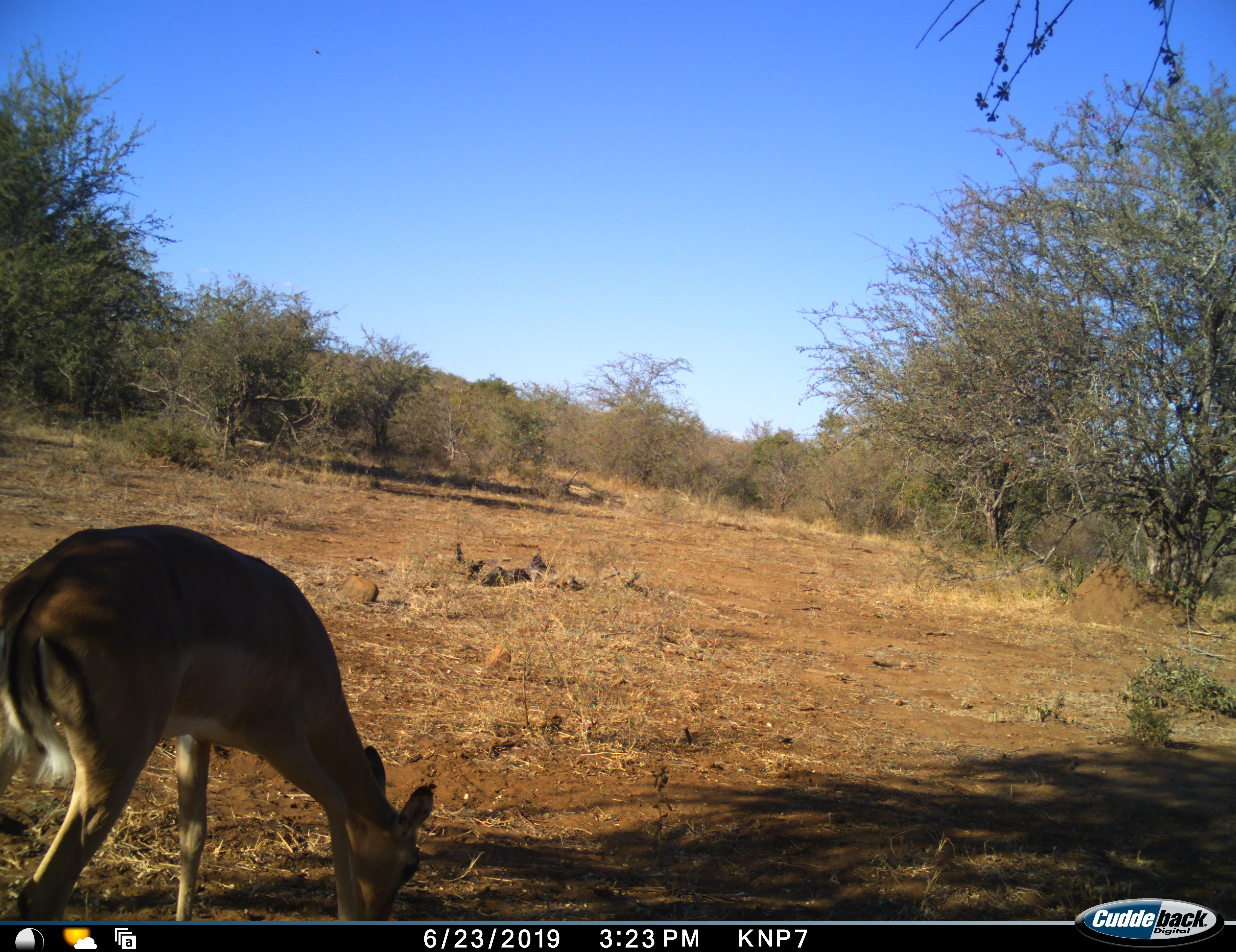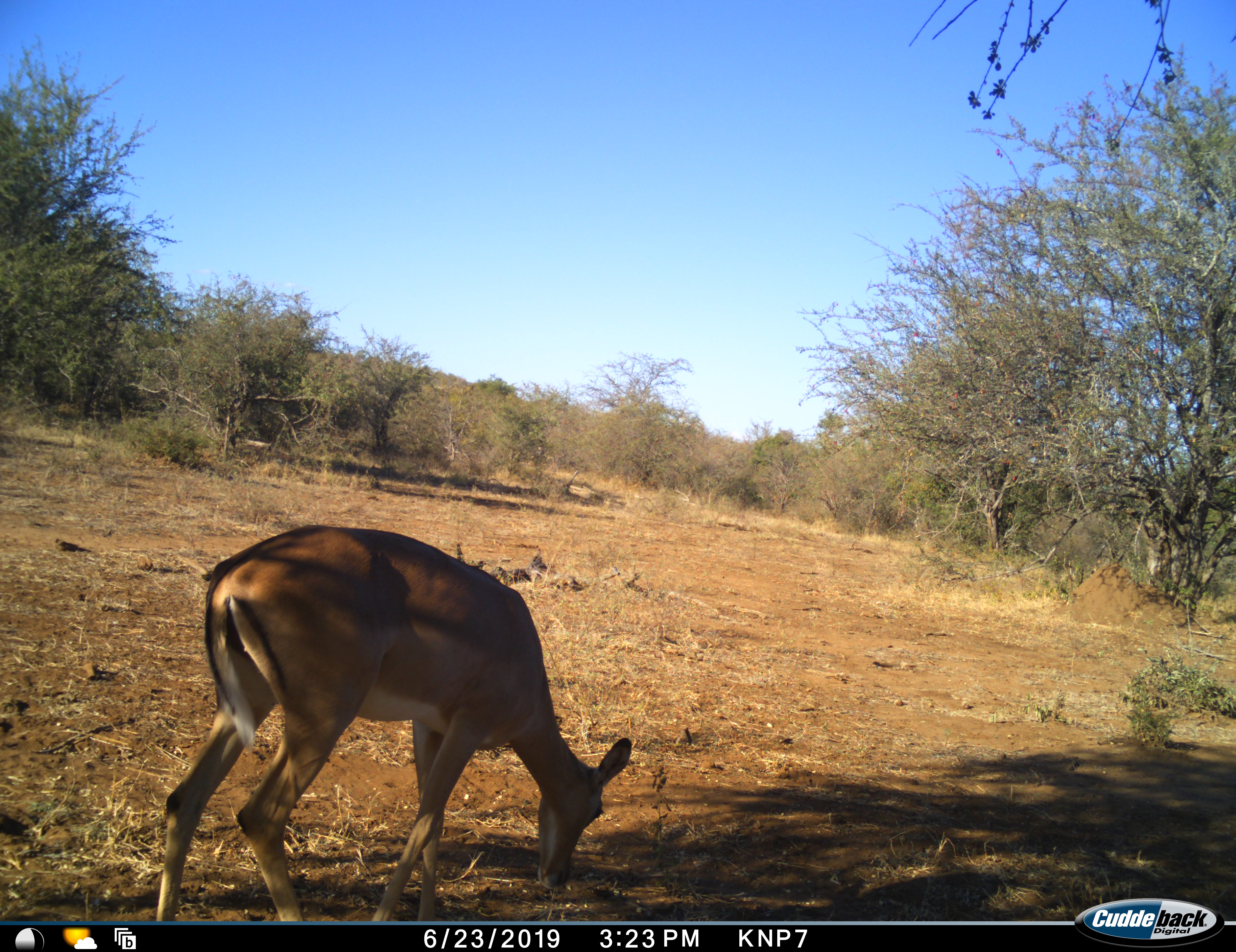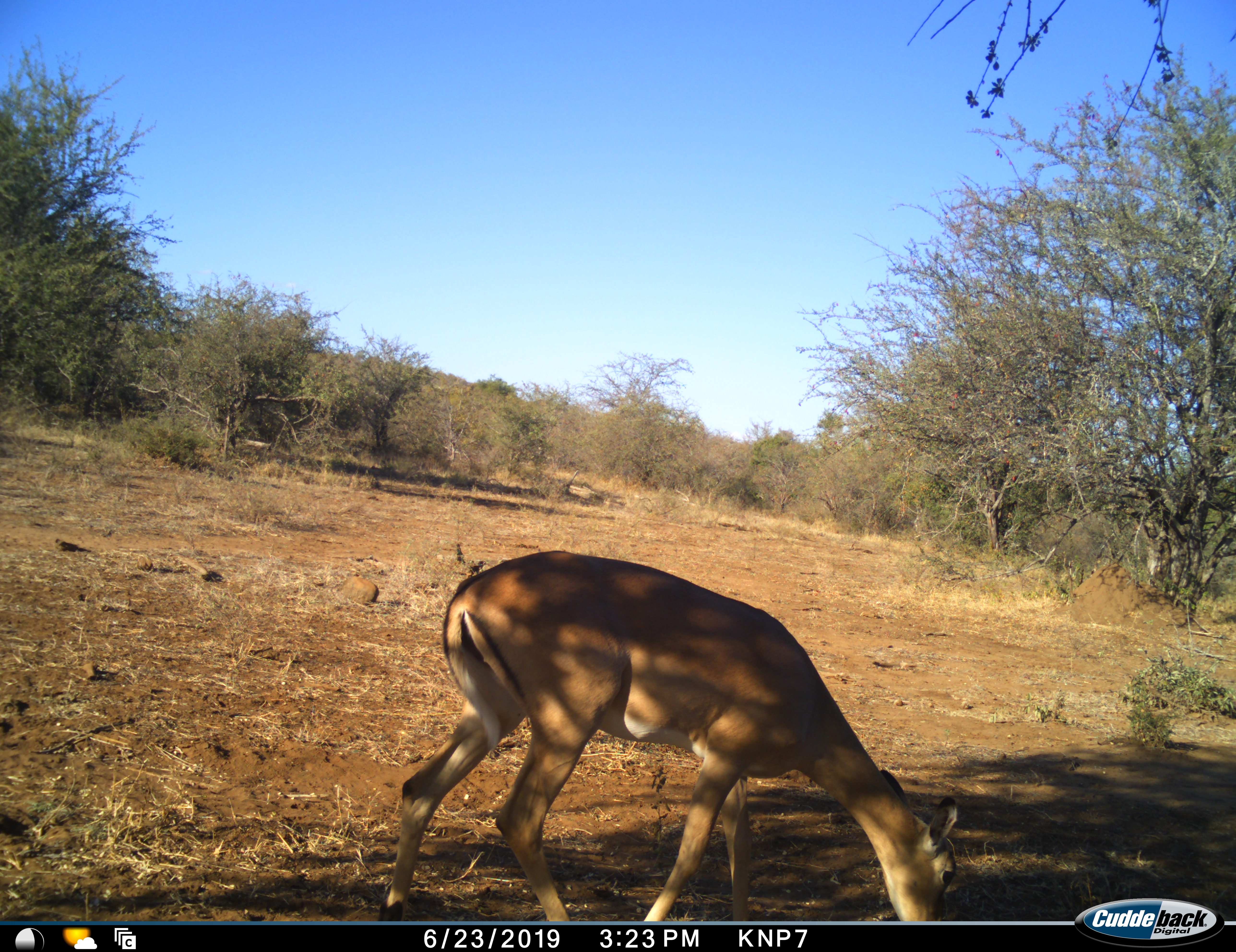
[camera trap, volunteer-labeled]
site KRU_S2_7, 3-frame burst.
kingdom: Animalia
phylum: Chordata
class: Mammalia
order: Artiodactyla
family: Bovidae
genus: Aepyceros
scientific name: Aepyceros melampus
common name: impala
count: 1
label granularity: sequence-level